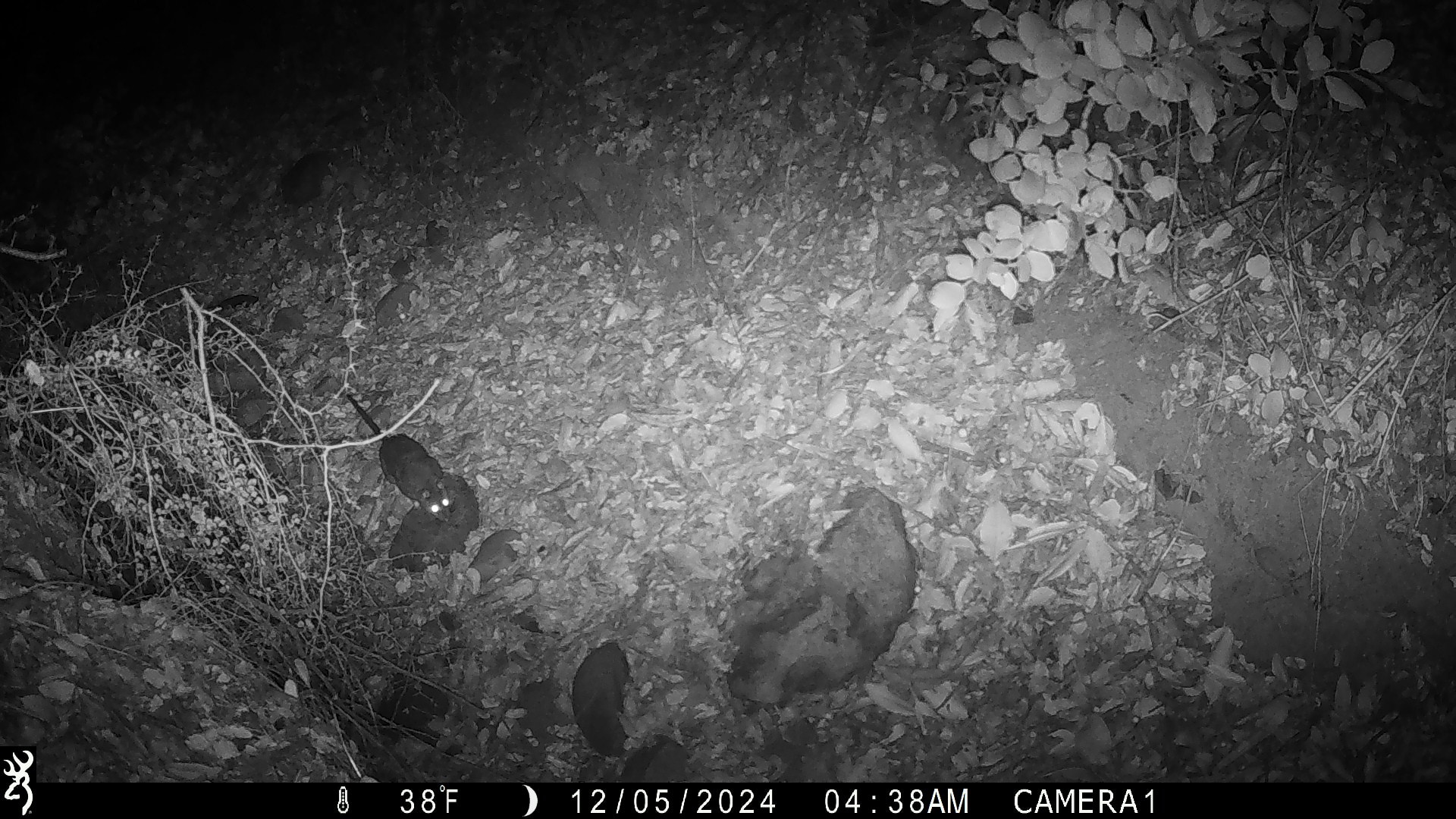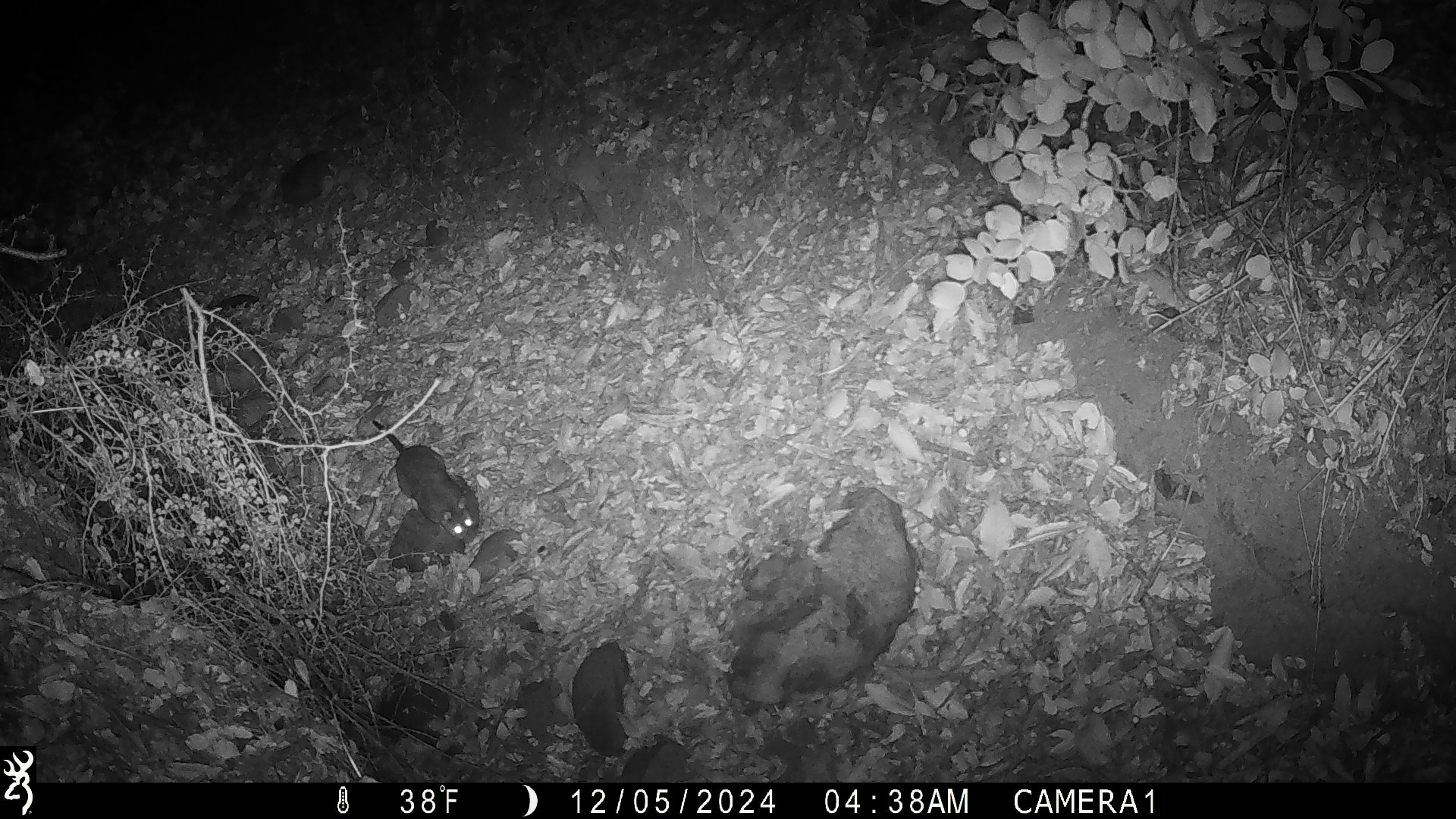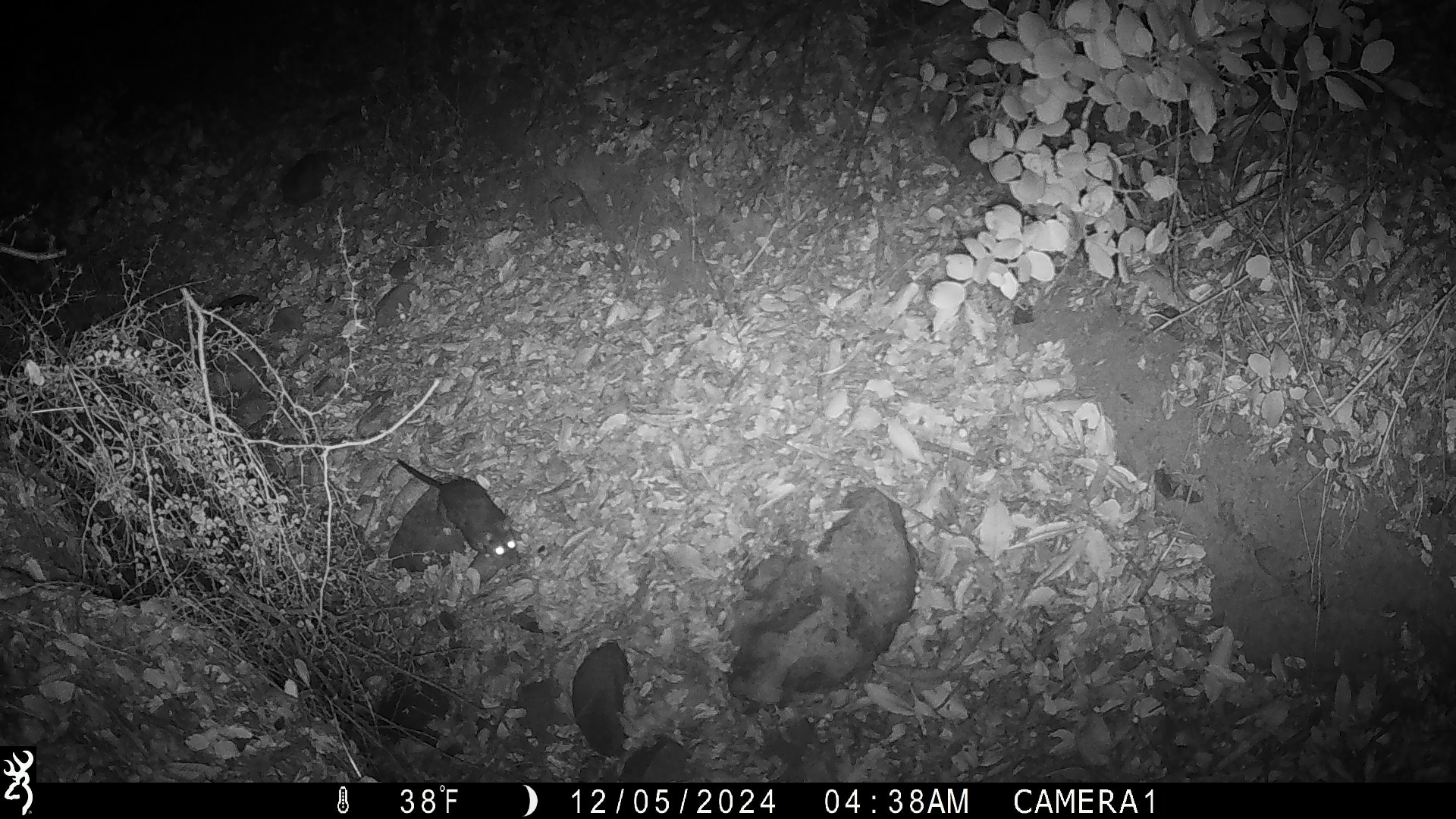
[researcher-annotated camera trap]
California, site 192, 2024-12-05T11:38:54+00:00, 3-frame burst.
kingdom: Animalia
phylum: Chordata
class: Mammalia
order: Rodentia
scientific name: Rodentia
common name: mouse or rat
Mouse or rat (Rodentia).